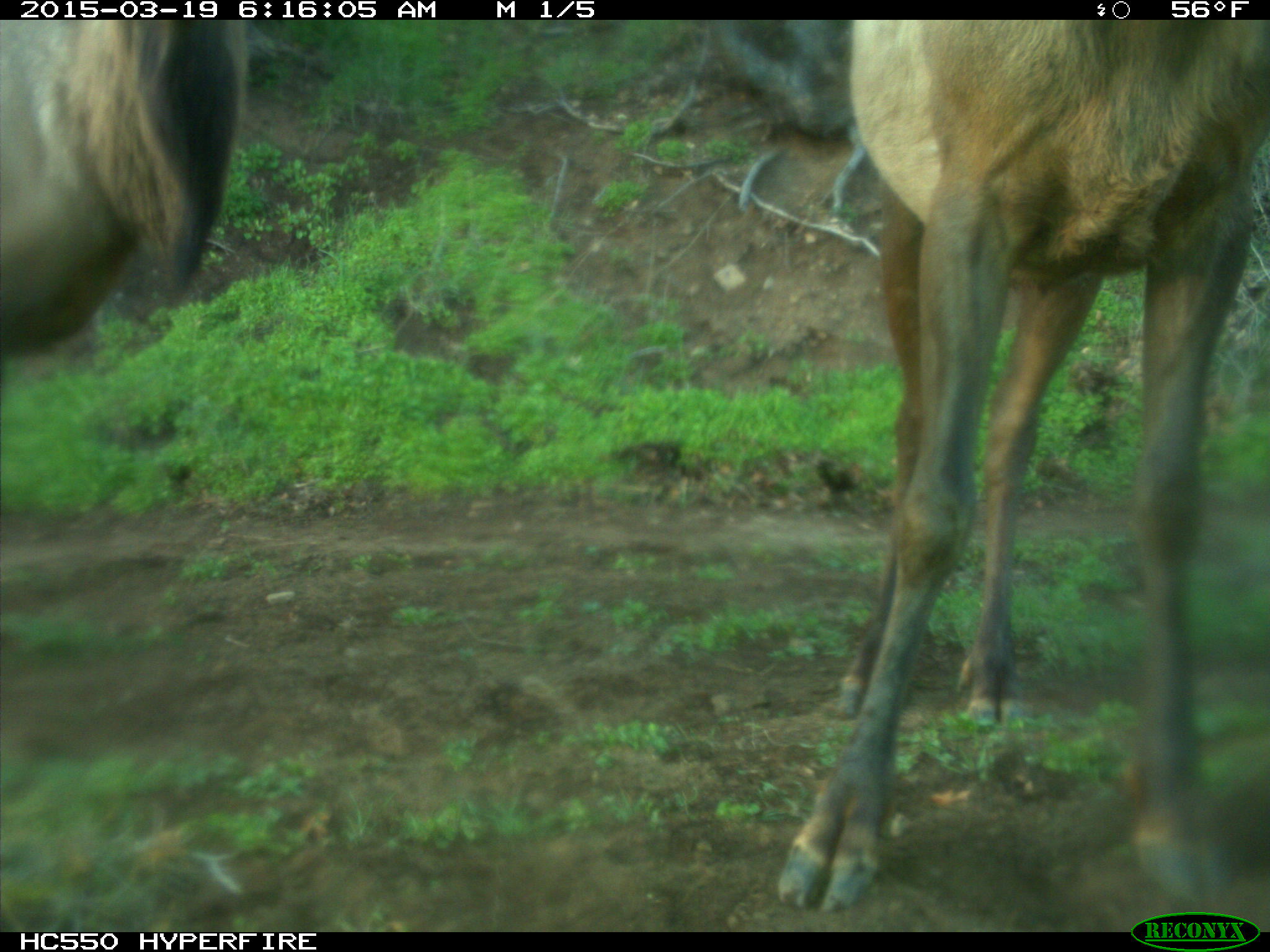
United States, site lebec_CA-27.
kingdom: Animalia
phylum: Chordata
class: Mammalia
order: Artiodactyla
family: Cervidae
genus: Cervus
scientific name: Cervus canadensis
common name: elk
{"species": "Cervus canadensis (elk)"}